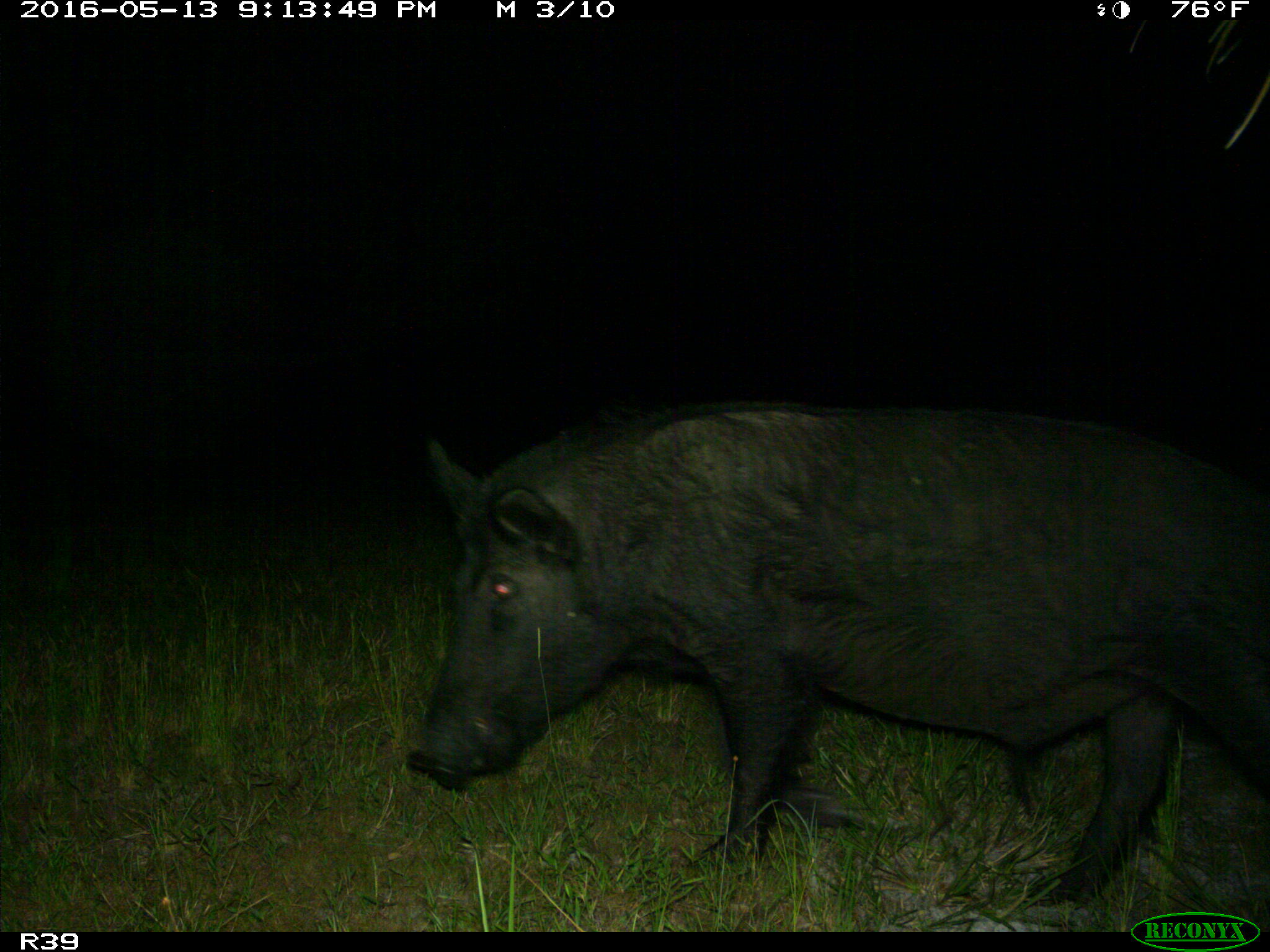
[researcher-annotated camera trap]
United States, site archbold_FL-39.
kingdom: Animalia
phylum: Chordata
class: Mammalia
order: Artiodactyla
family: Suidae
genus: Sus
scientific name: Sus scrofa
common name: wild boar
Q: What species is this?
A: Sus scrofa (wild boar).